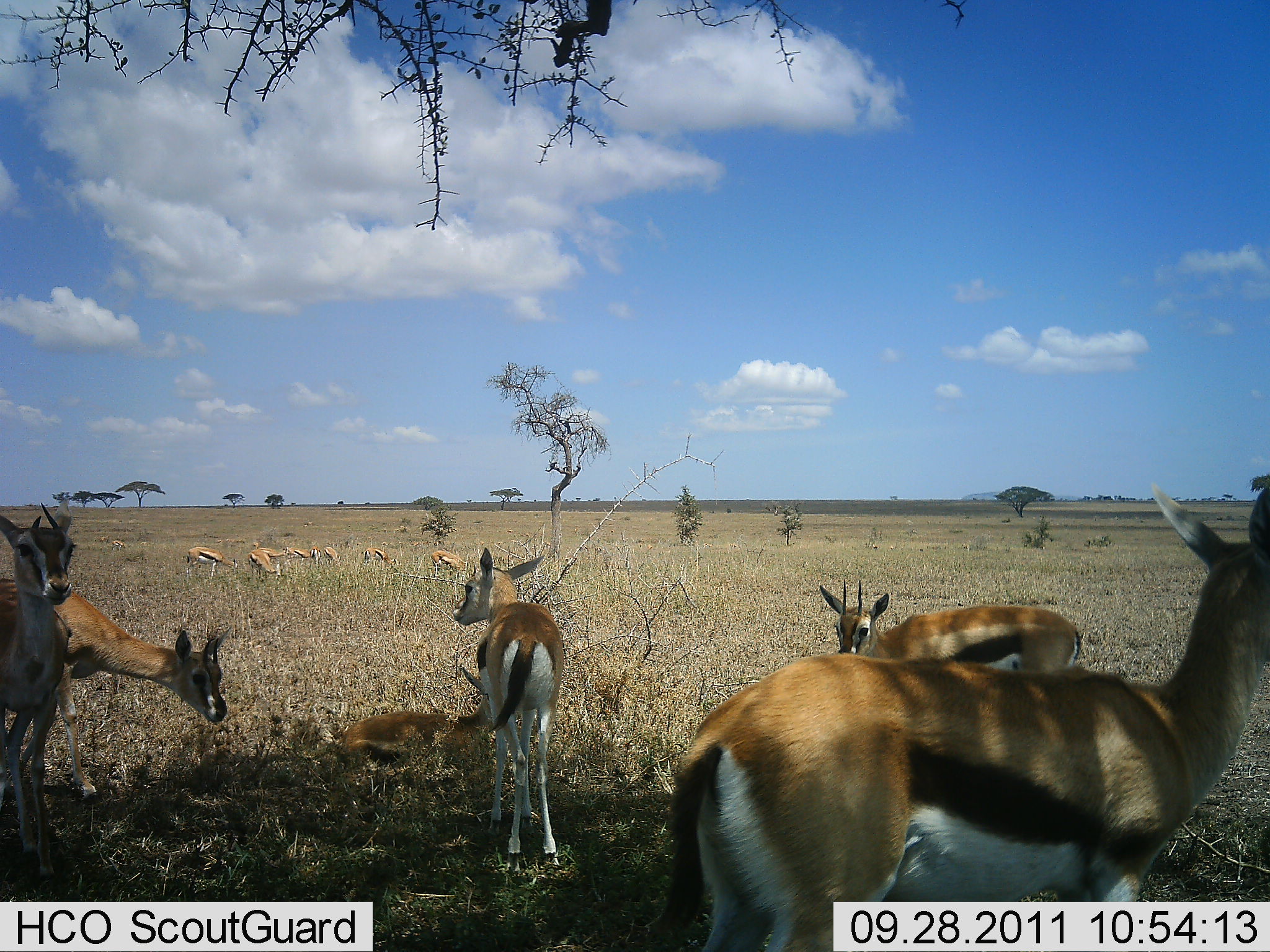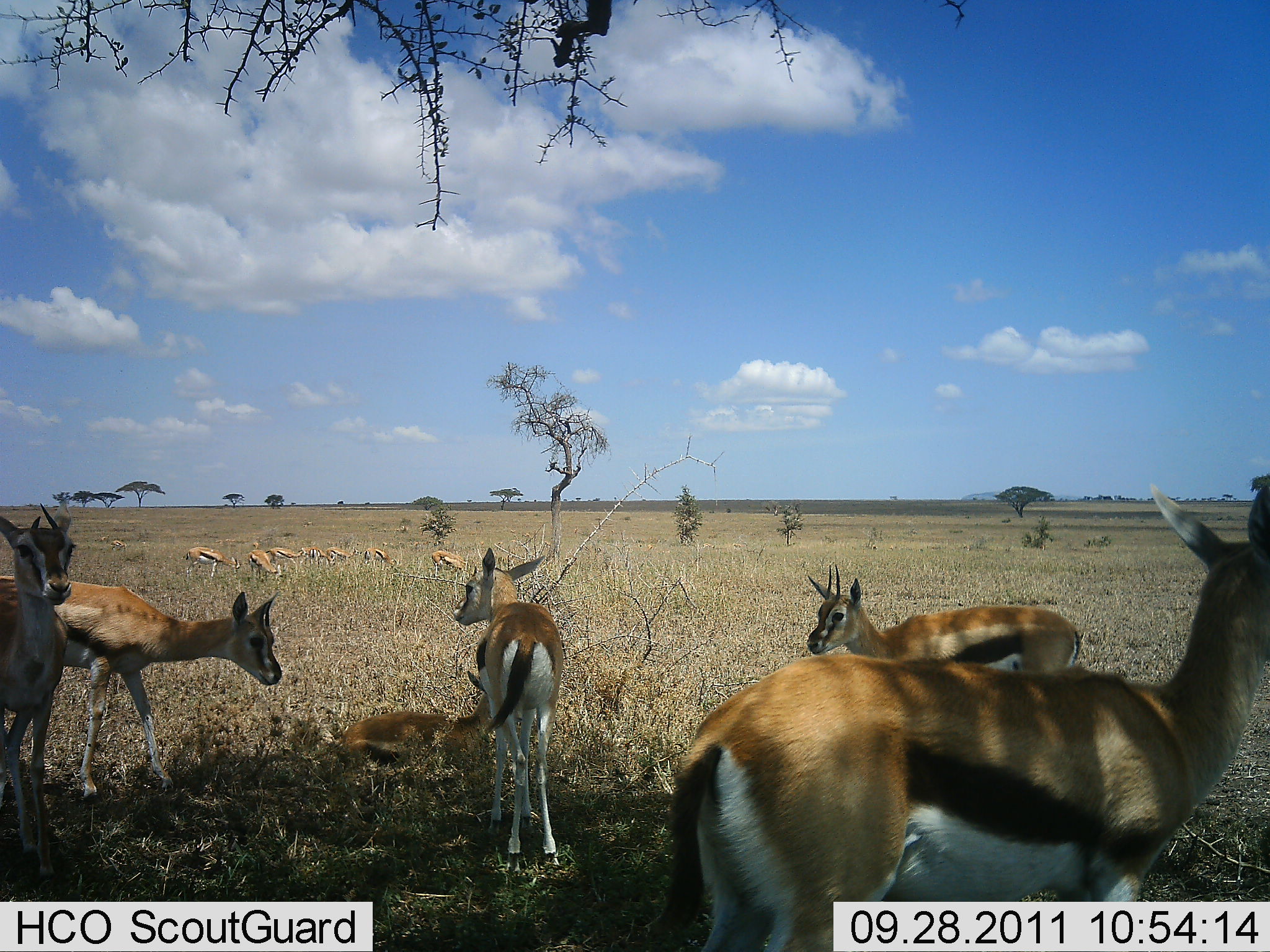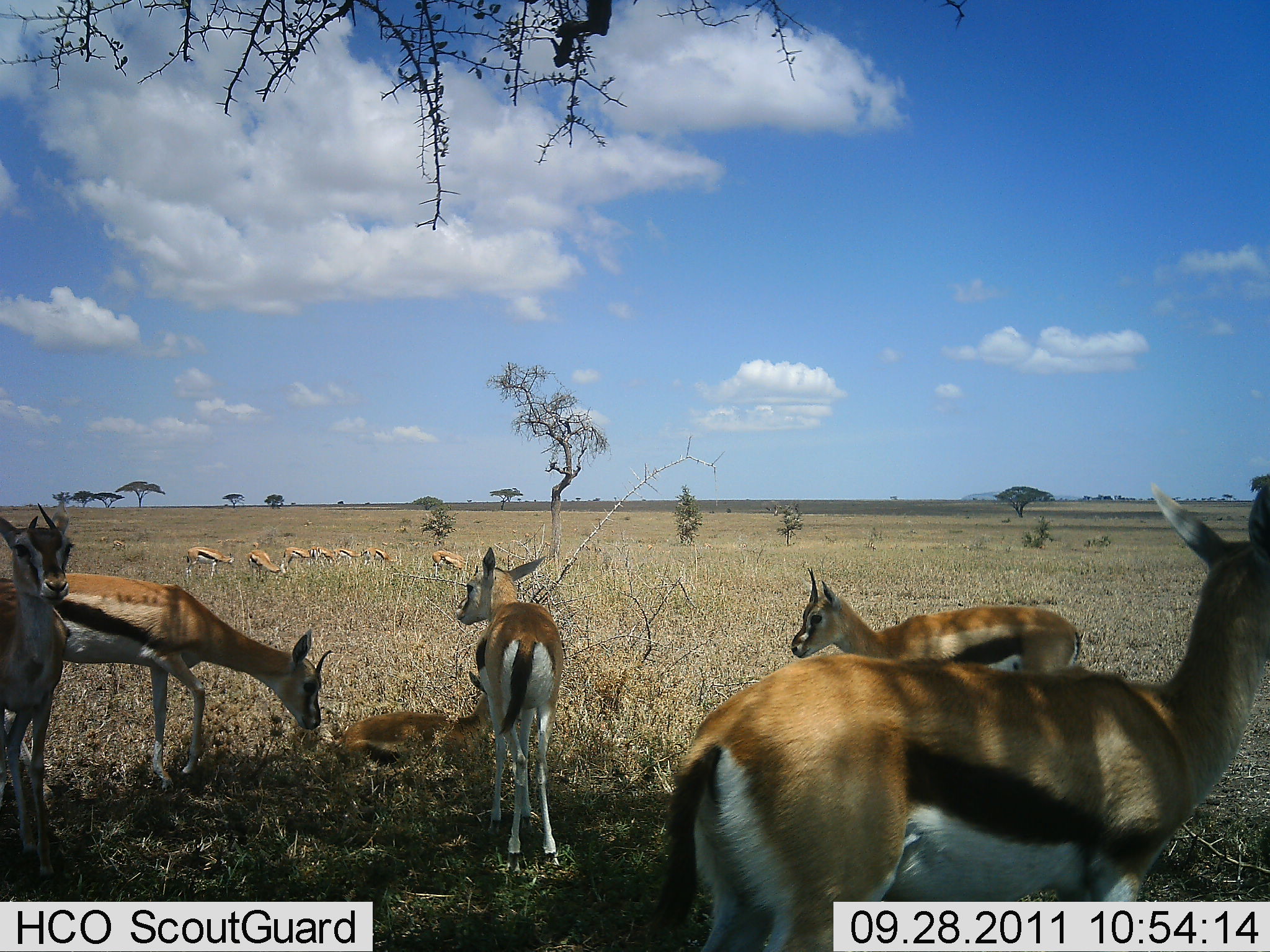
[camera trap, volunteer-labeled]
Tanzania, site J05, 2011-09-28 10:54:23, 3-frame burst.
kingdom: Animalia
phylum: Chordata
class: Mammalia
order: Artiodactyla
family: Bovidae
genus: Eudorcas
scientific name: Eudorcas thomsonii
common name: thomson's gazelle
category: gazellethomsons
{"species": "gazellethomsons (thomson's gazelle) (Eudorcas thomsonii)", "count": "11-50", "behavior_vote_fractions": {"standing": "83%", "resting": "58%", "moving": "25%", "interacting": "8%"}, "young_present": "0%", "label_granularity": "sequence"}